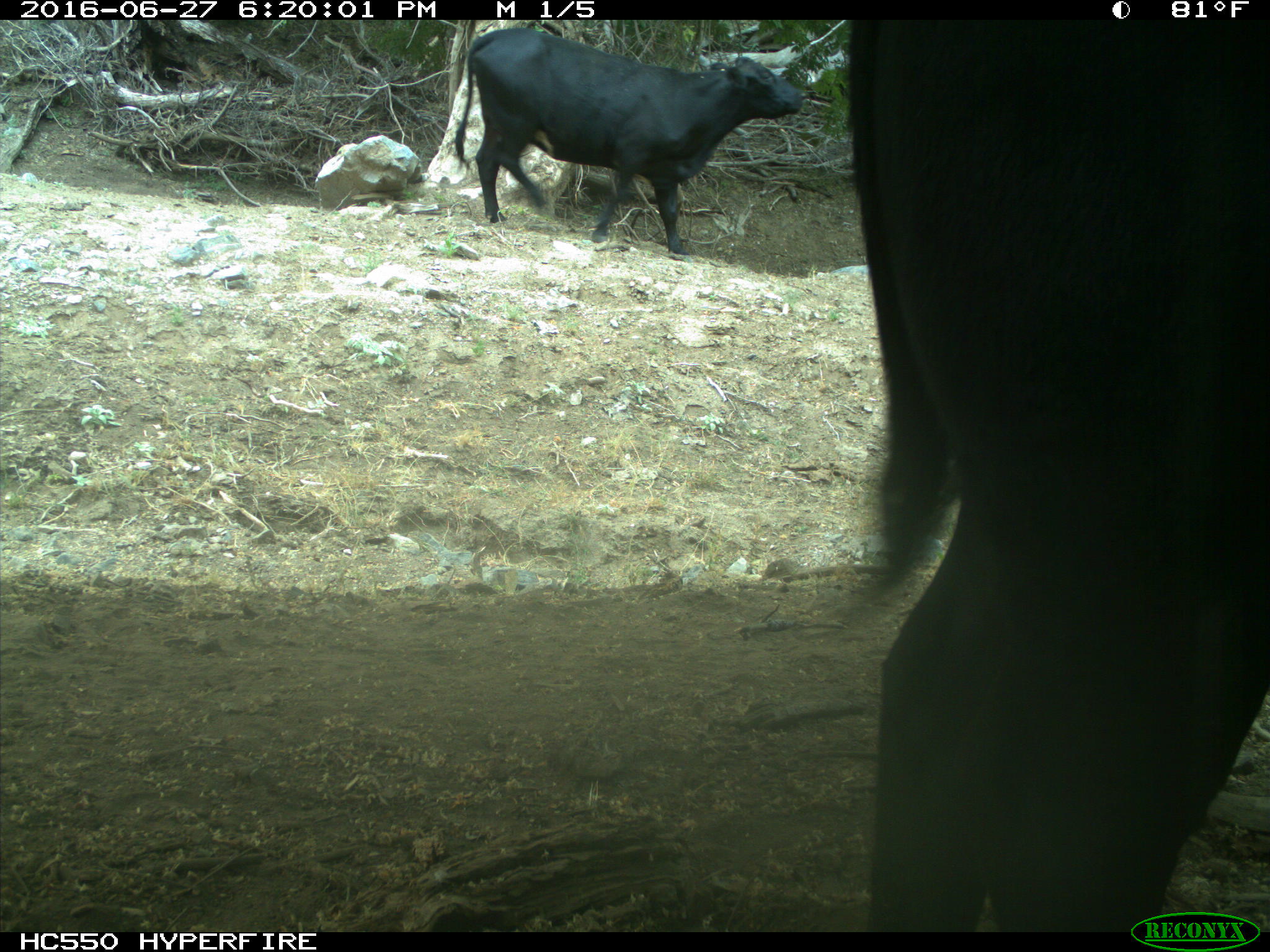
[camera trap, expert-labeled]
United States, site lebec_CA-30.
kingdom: Animalia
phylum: Chordata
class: Mammalia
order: Artiodactyla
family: Bovidae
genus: Bos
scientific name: Bos taurus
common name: domestic cow